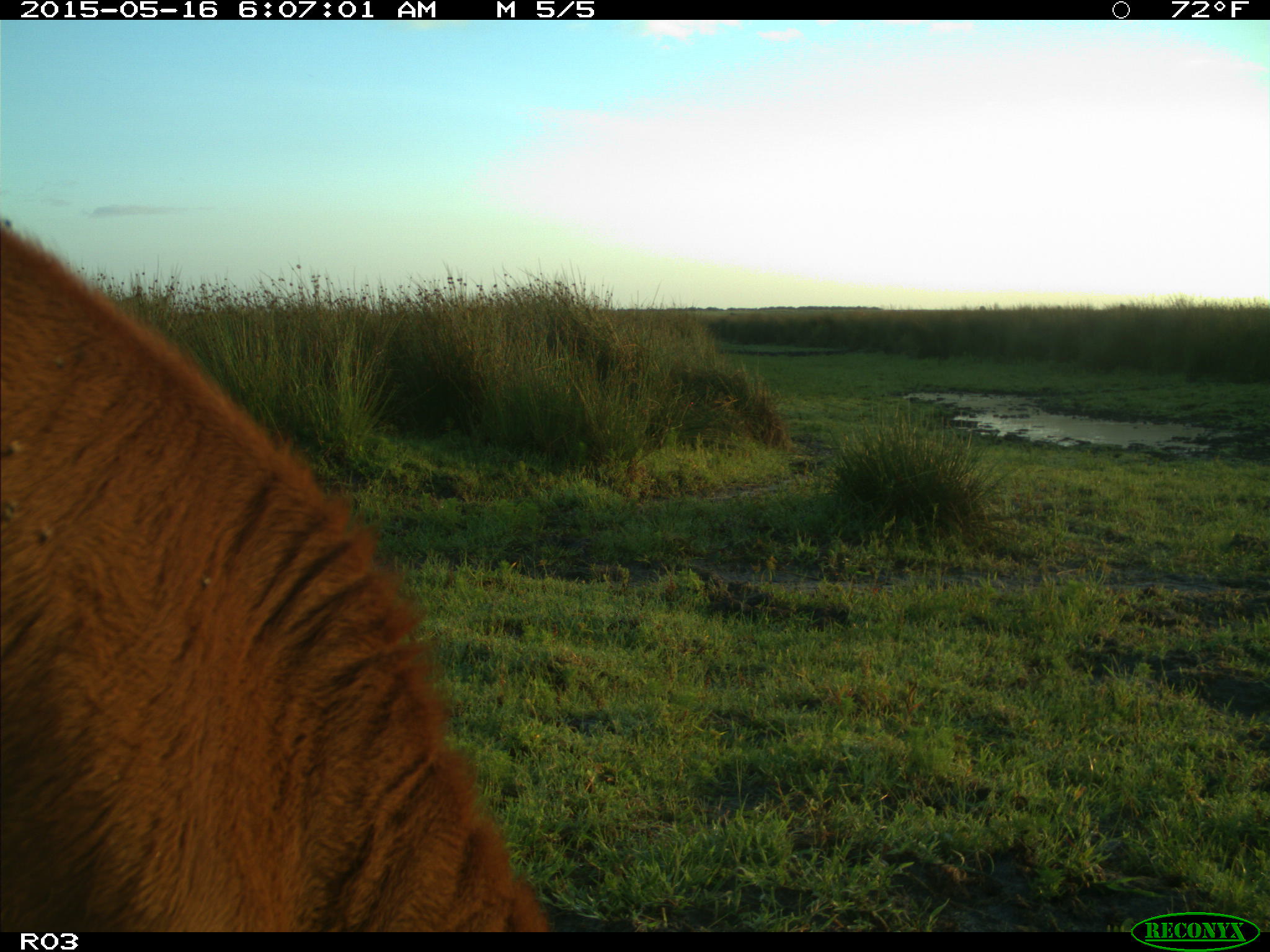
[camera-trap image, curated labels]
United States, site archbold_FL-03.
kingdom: Animalia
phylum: Chordata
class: Mammalia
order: Artiodactyla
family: Bovidae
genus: Bos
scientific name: Bos taurus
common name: domestic cow